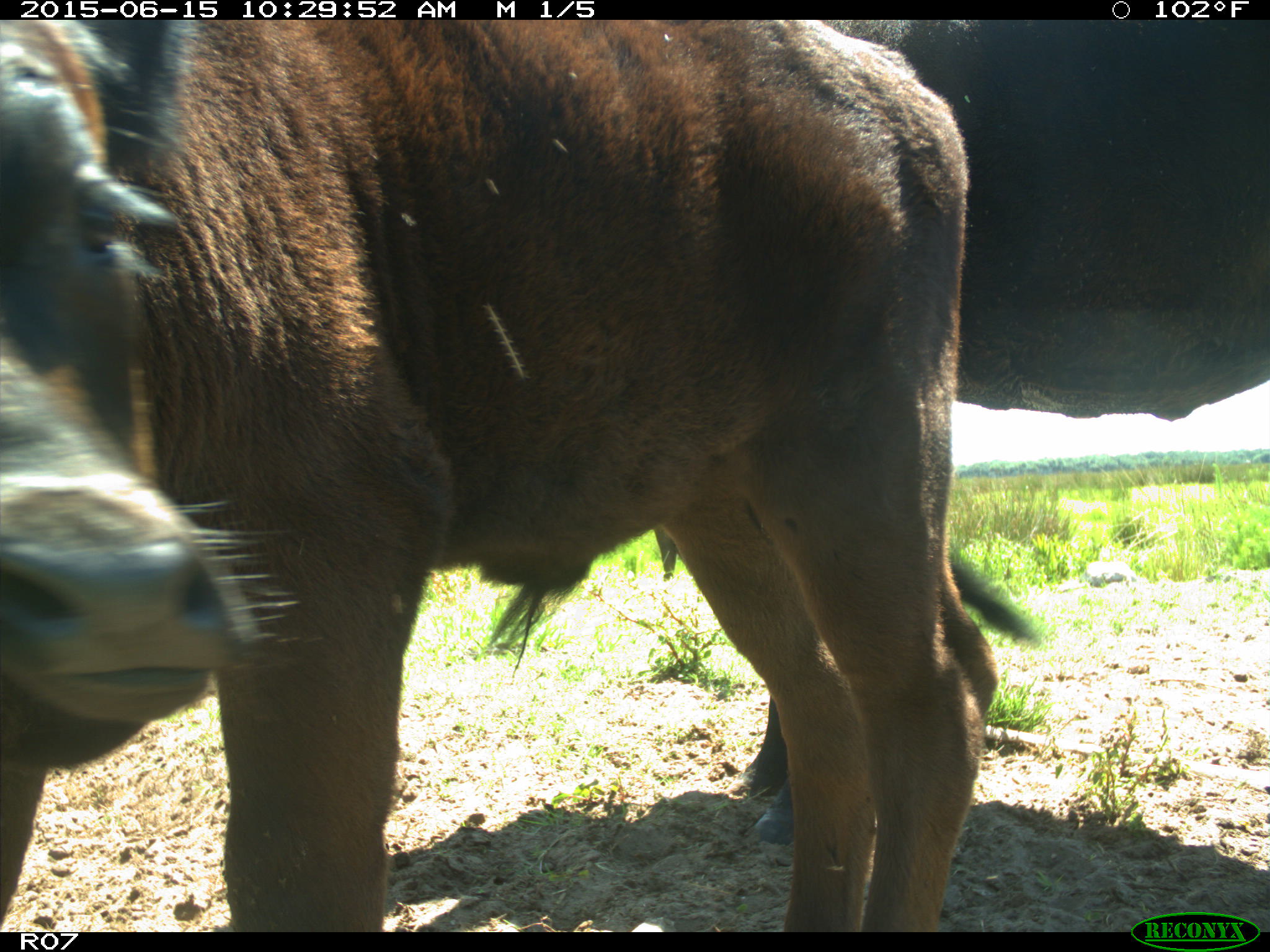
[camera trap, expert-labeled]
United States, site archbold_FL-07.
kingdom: Animalia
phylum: Chordata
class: Mammalia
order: Artiodactyla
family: Bovidae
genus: Bos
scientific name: Bos taurus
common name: domestic cow